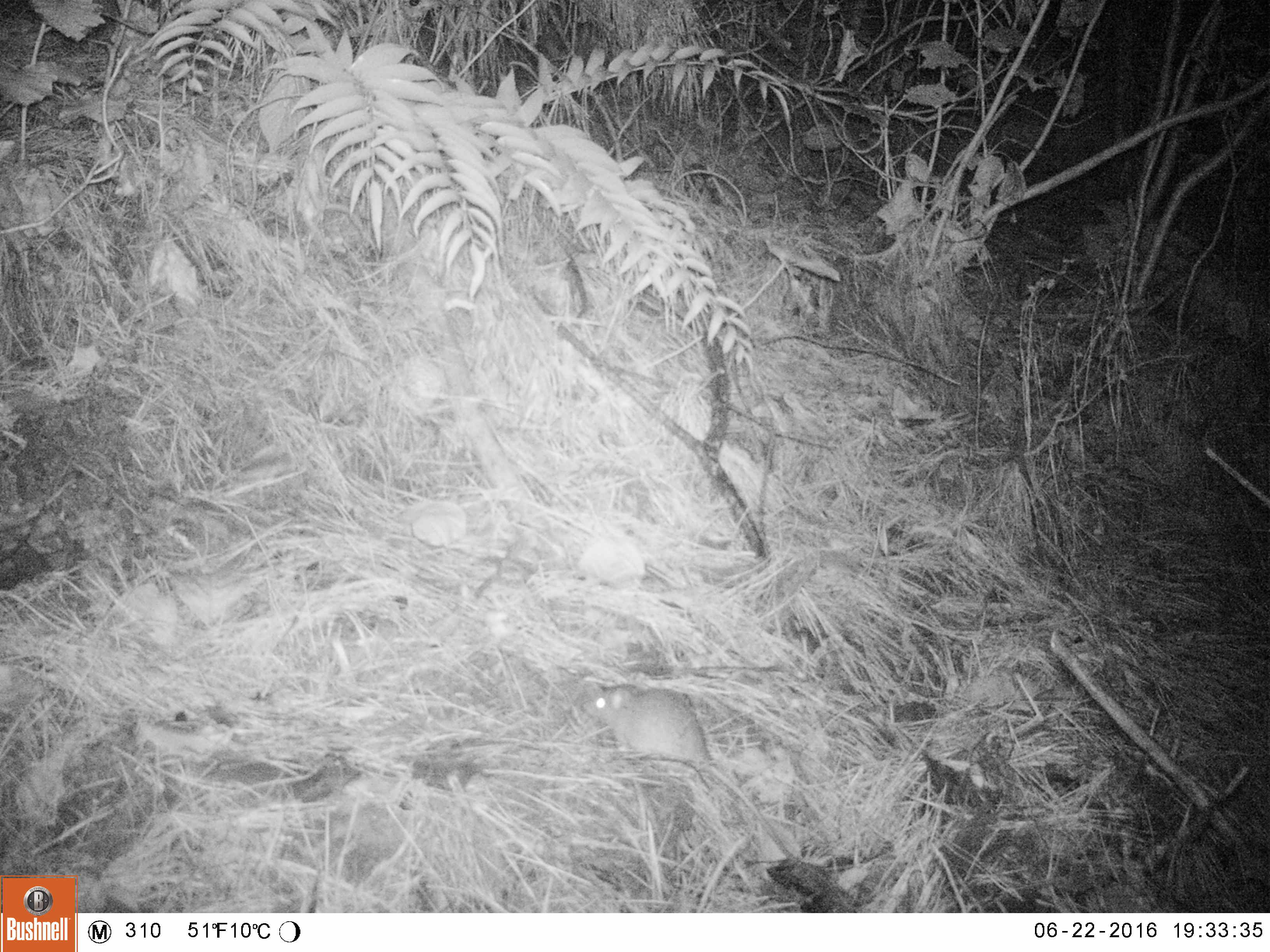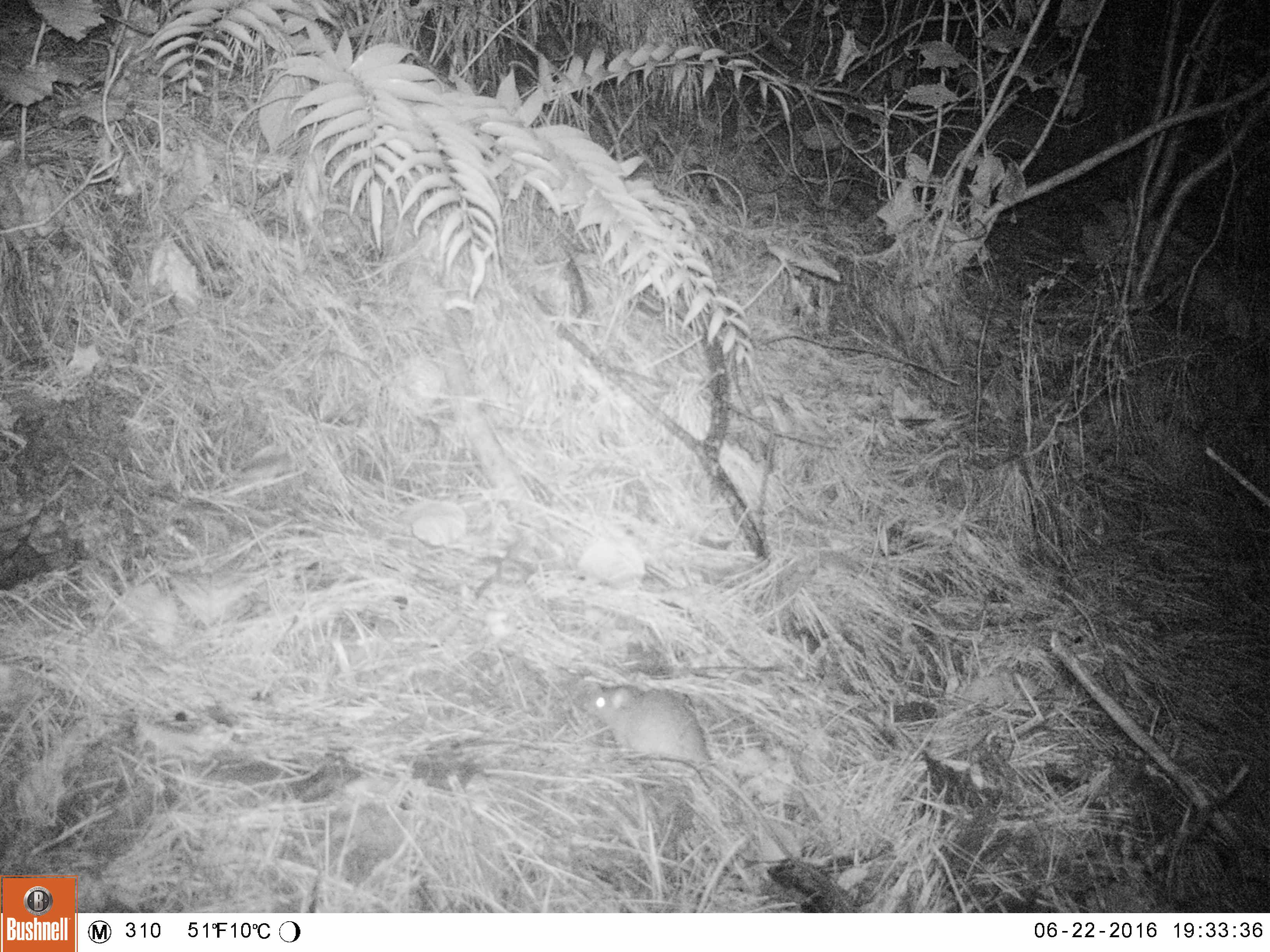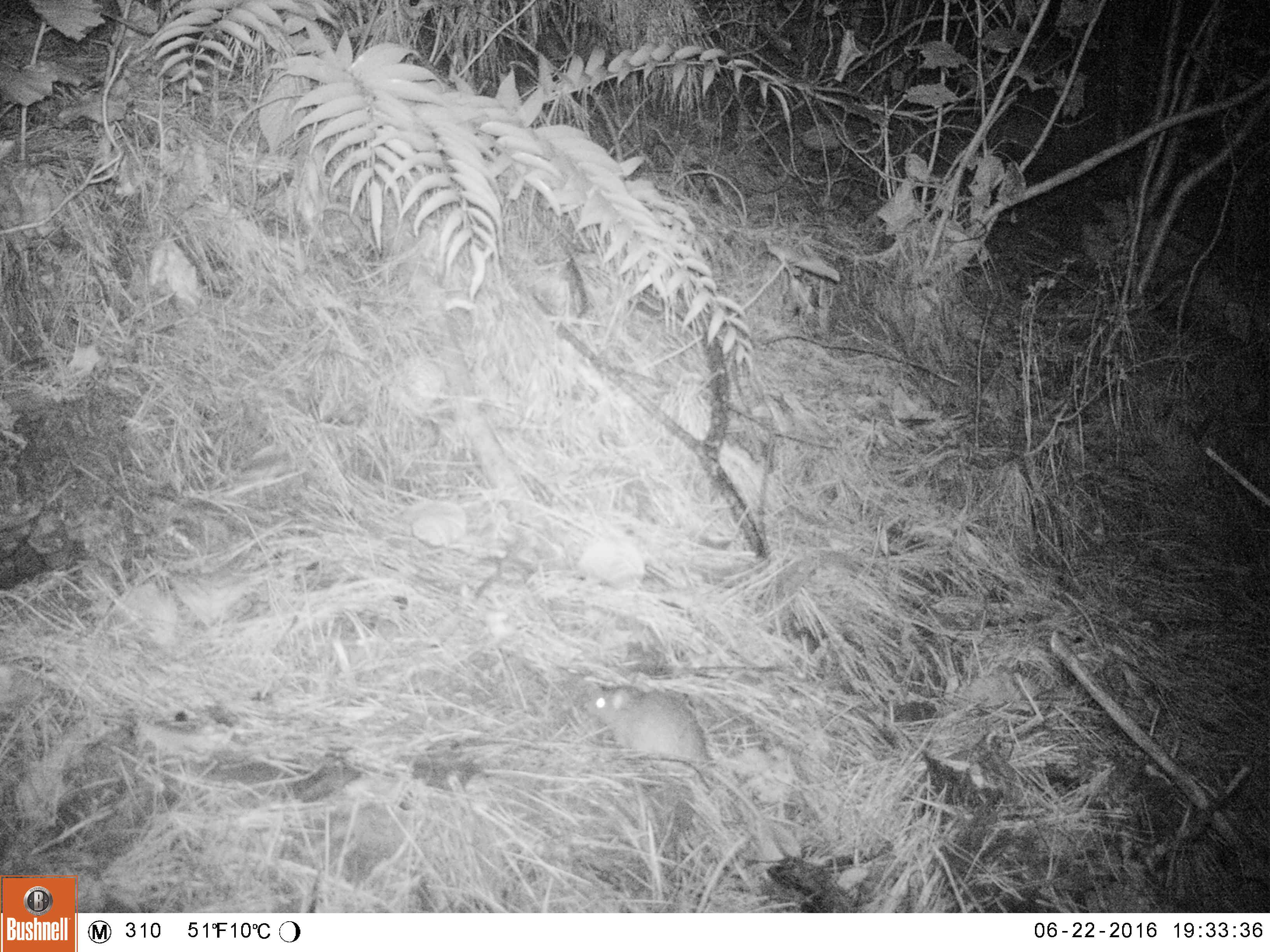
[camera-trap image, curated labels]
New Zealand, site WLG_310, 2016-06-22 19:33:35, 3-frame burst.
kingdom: Animalia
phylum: Chordata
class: Mammalia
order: Rodentia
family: Muridae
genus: Rattus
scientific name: Rattus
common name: rat